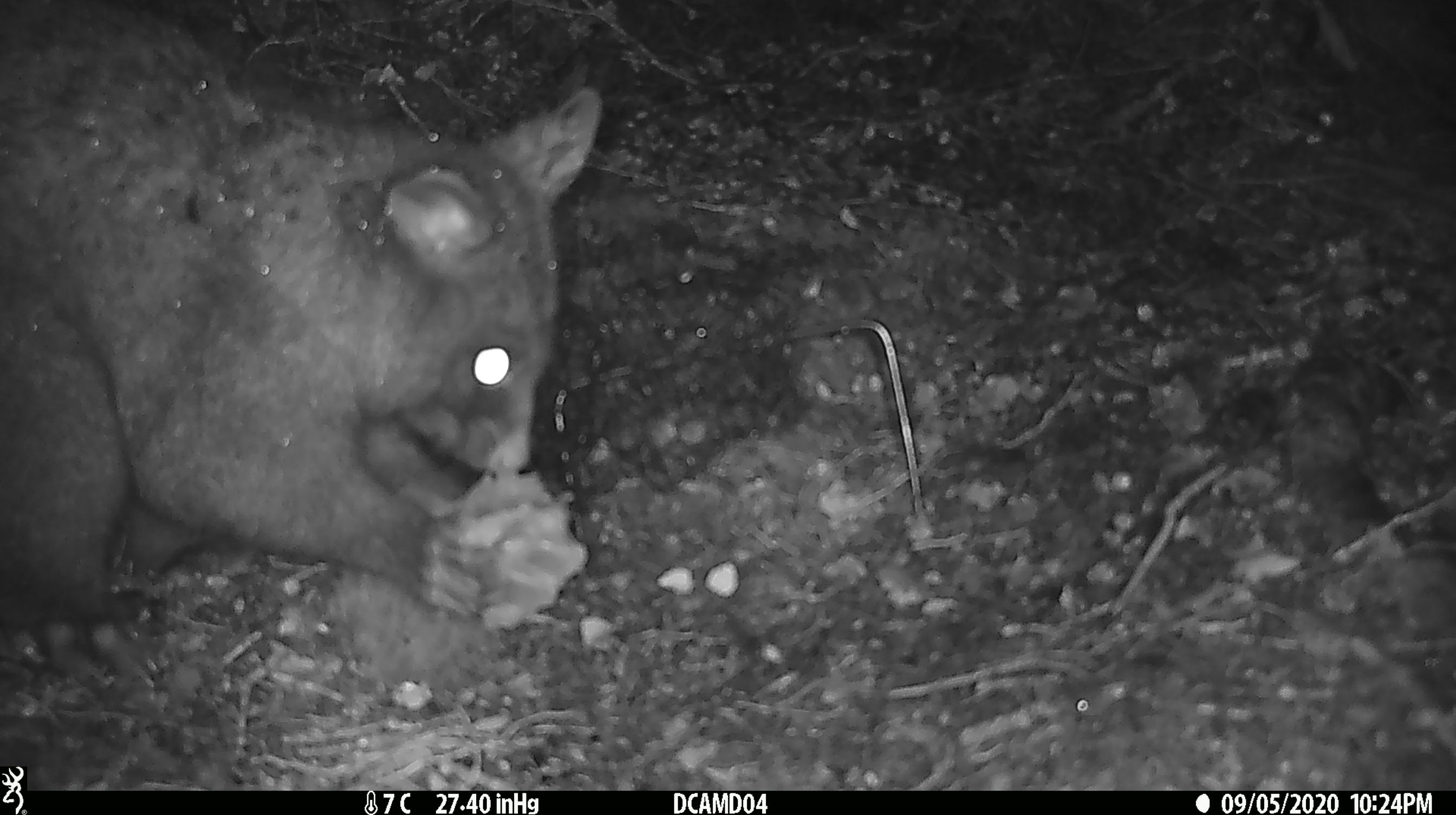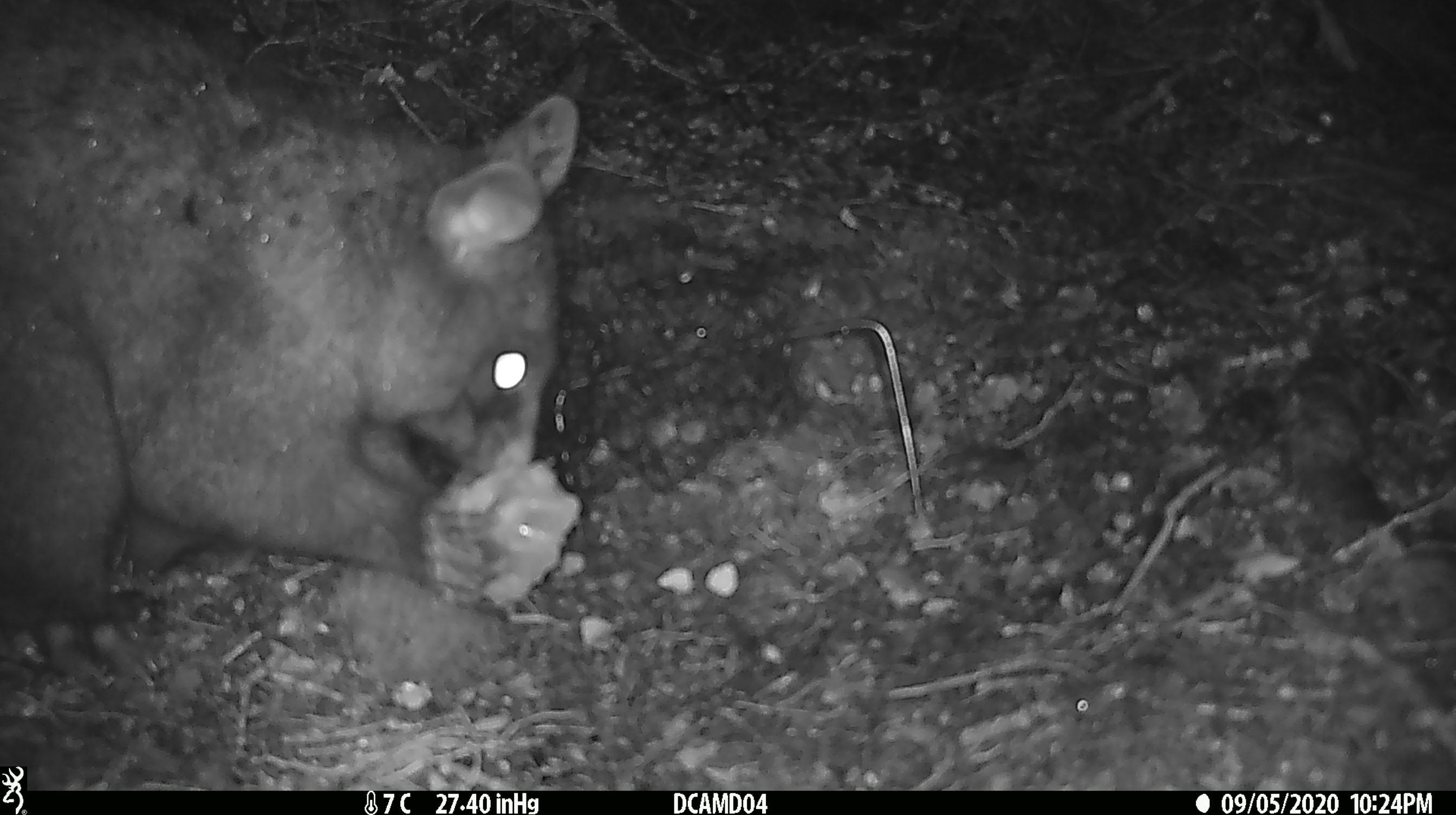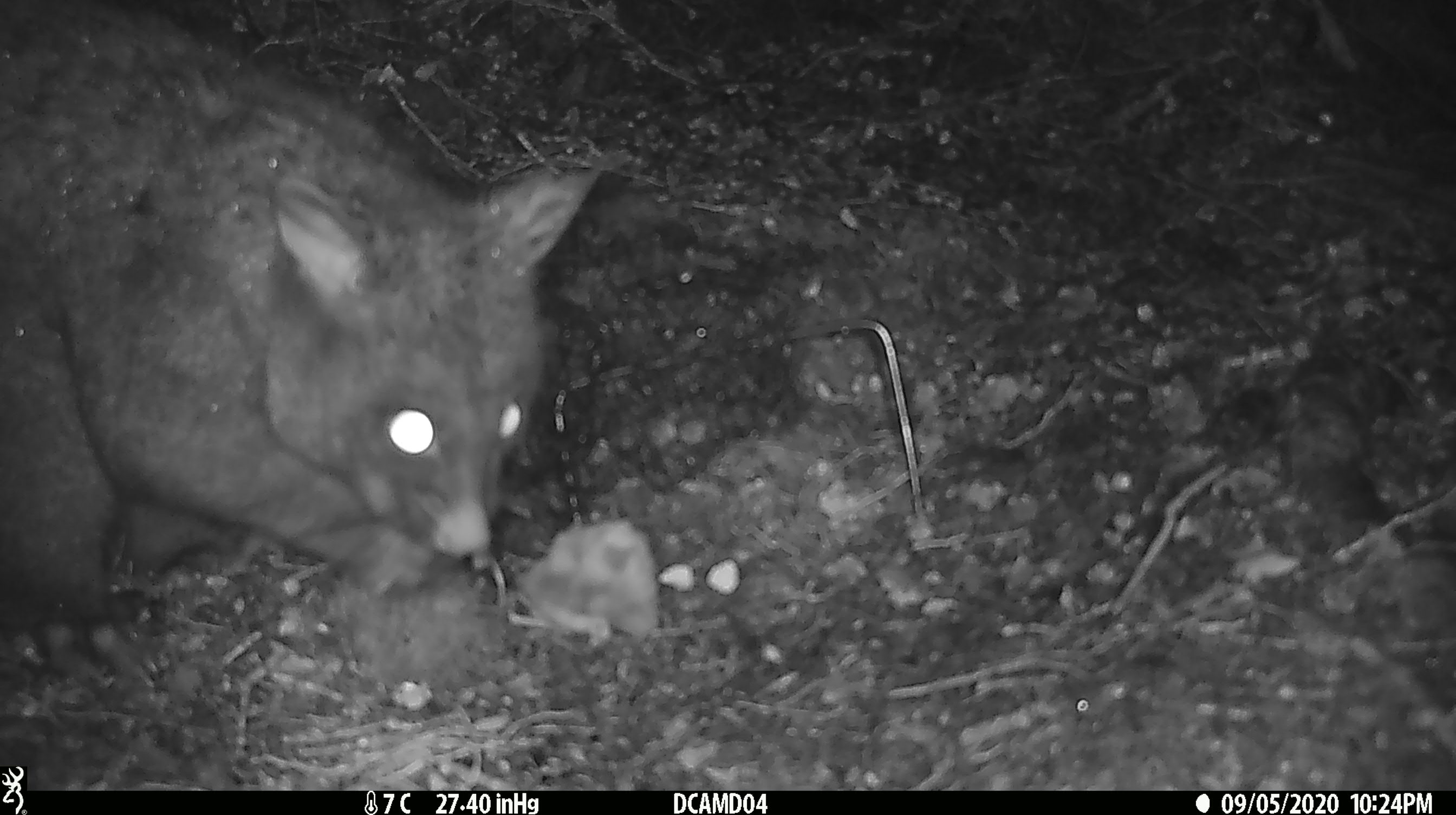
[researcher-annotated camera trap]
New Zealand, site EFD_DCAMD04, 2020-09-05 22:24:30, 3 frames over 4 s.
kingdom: Animalia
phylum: Chordata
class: Mammalia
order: Diprotodontia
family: Phalangeridae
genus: Trichosurus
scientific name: Trichosurus vulpecula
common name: common brushtail possum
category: possum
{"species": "possum (common brushtail possum) (Trichosurus vulpecula)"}